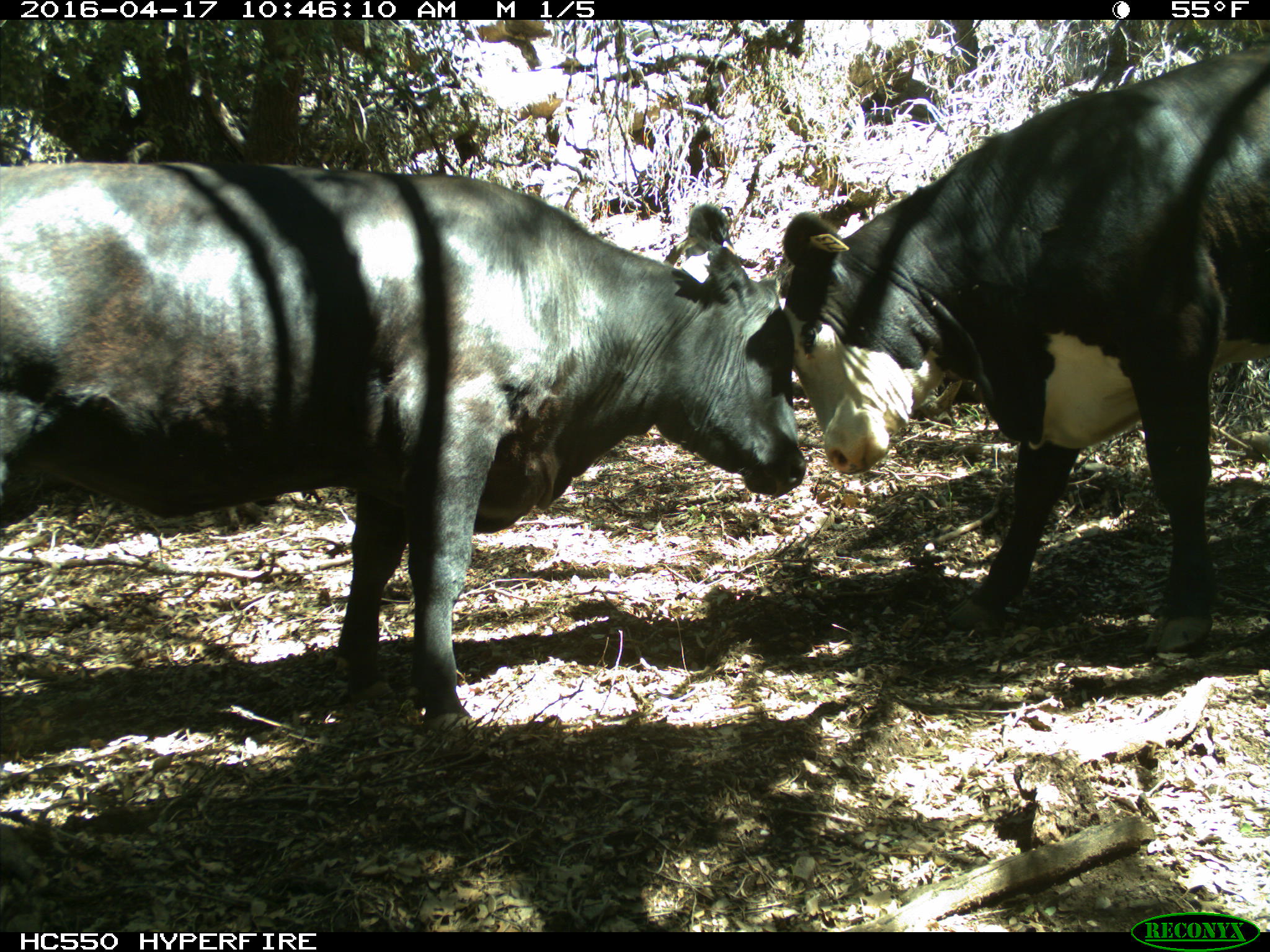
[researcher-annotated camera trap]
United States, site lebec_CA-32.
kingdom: Animalia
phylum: Chordata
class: Mammalia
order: Artiodactyla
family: Bovidae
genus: Bos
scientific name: Bos taurus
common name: domestic cow